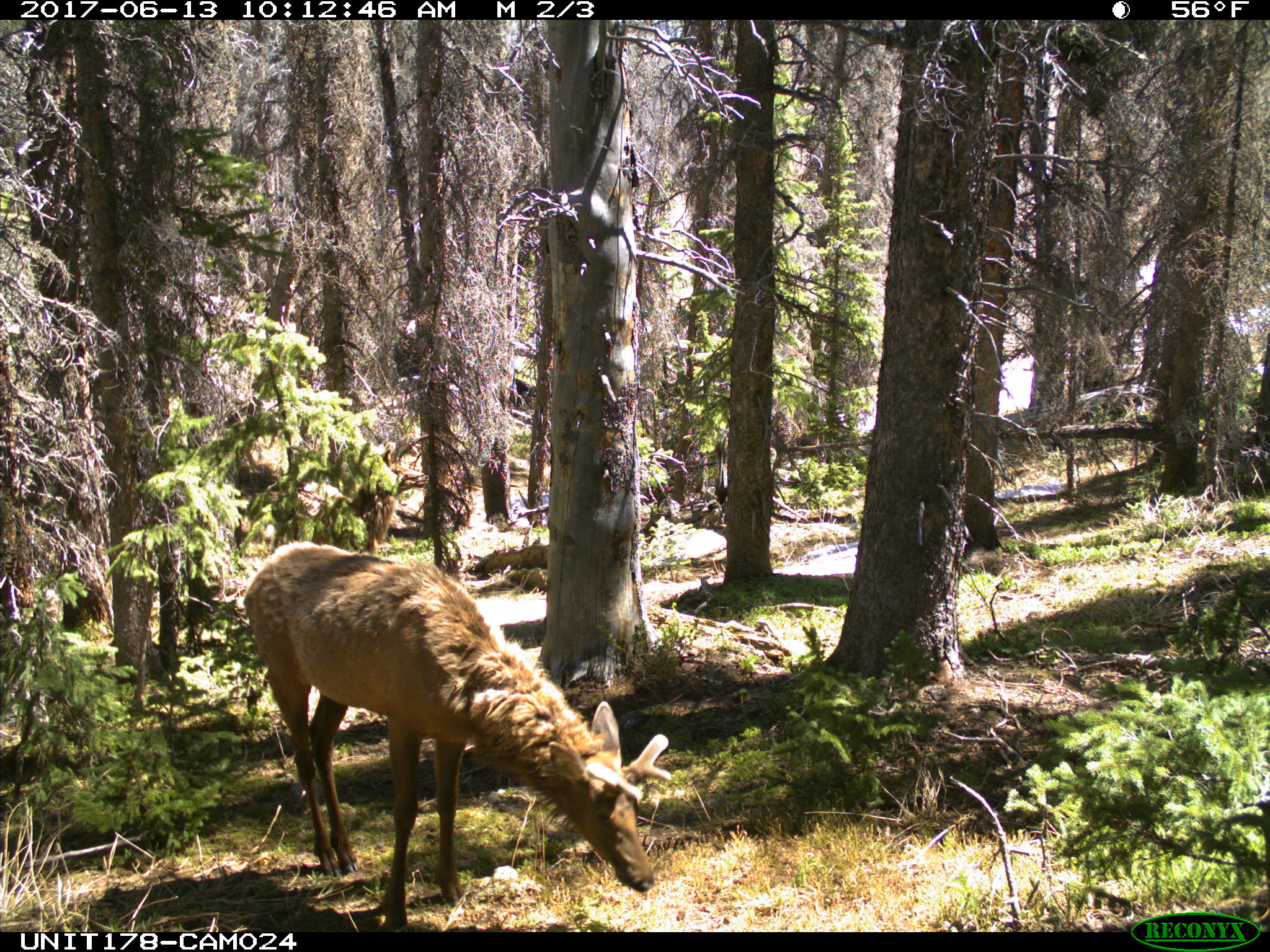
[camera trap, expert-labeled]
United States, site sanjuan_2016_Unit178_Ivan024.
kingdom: Animalia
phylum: Chordata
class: Mammalia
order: Artiodactyla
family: Cervidae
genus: Cervus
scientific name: Cervus elaphus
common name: red deer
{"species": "Cervus elaphus (red deer)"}